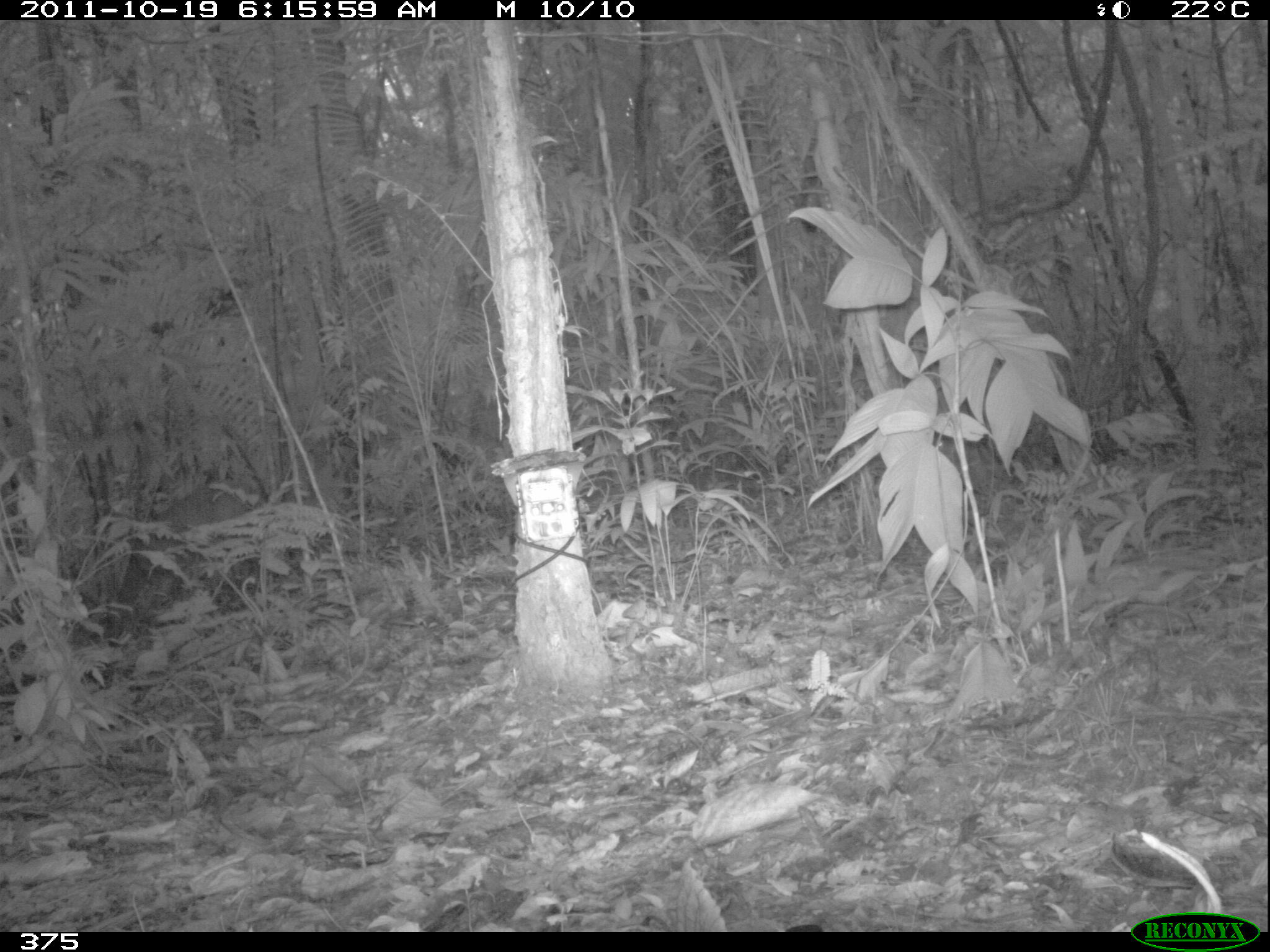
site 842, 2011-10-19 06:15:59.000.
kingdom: Animalia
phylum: Chordata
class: Mammalia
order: Artiodactyla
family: Cervidae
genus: Mazama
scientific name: Mazama americana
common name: red brocket